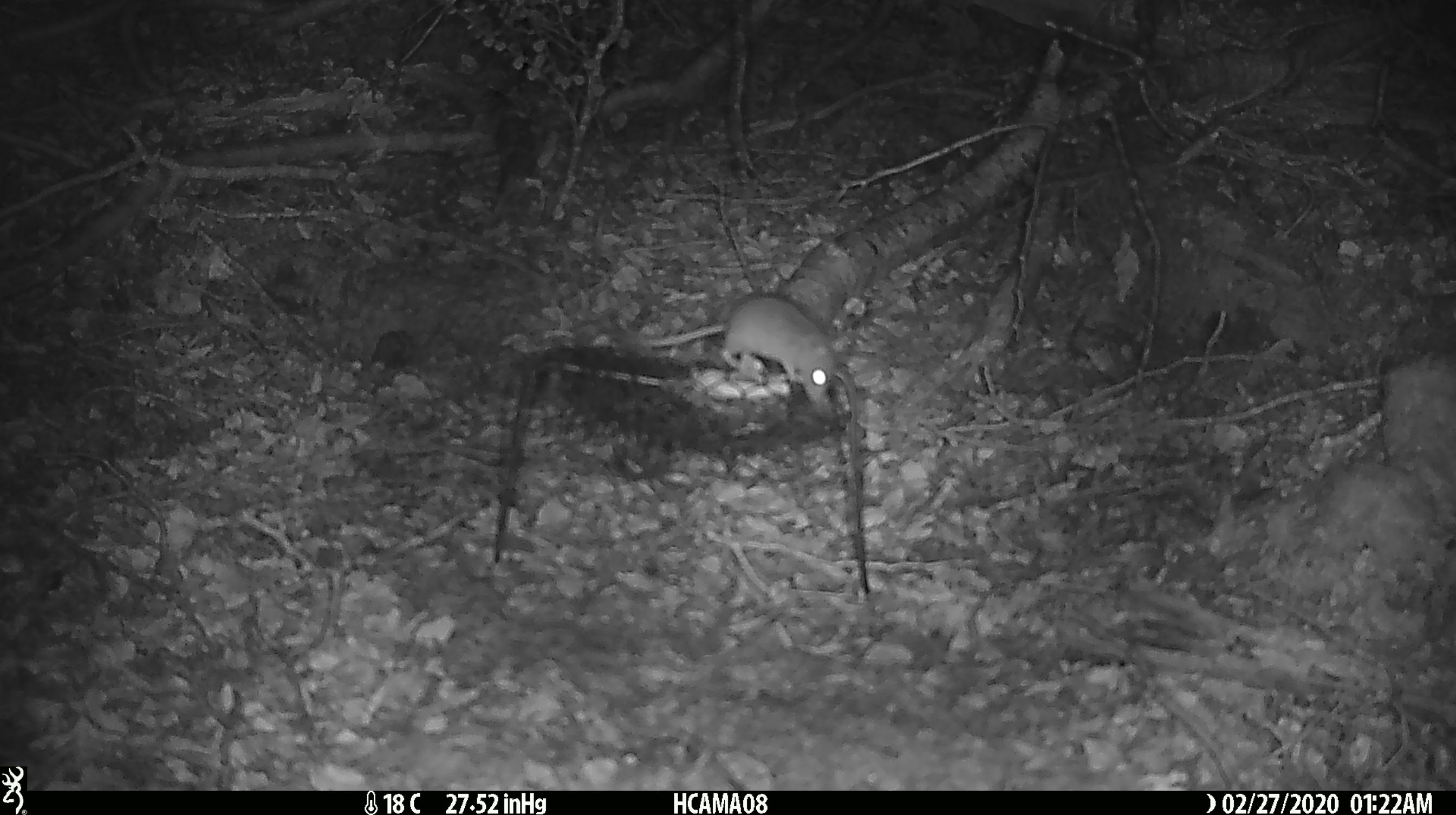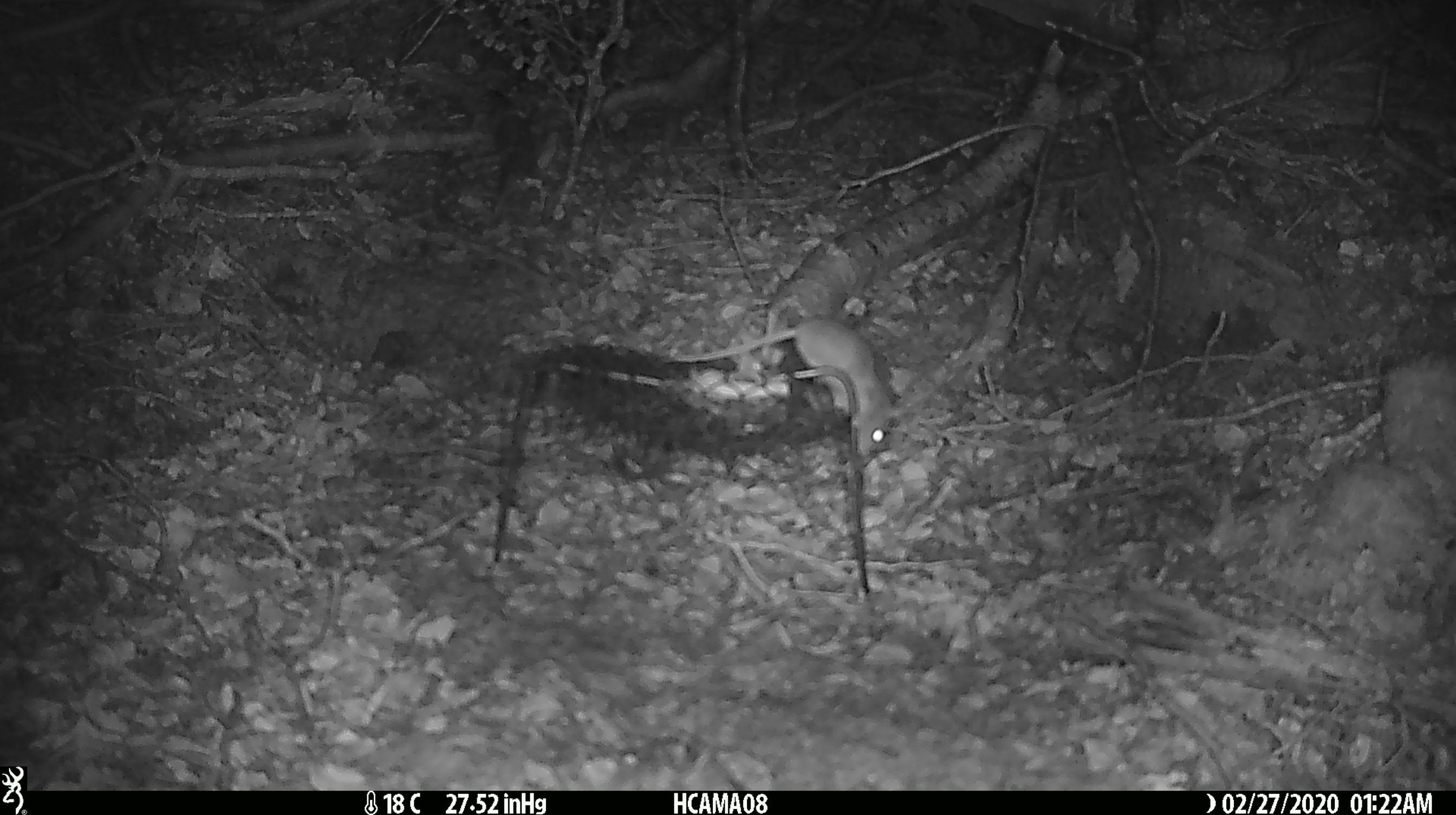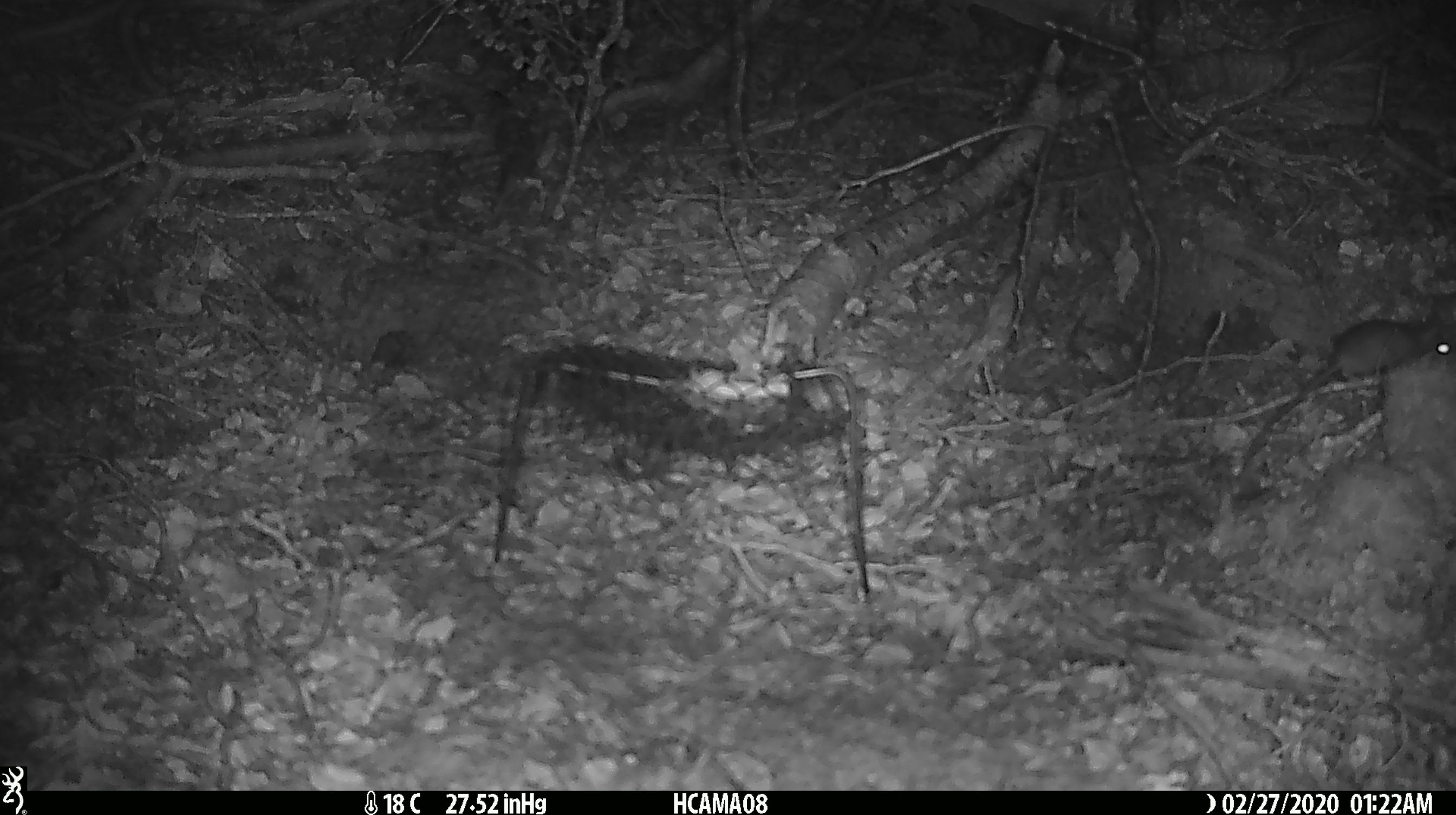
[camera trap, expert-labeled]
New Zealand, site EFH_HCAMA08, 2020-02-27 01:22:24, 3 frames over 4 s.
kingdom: Animalia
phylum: Chordata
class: Mammalia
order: Rodentia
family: Muridae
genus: Mus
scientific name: Mus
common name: mouse